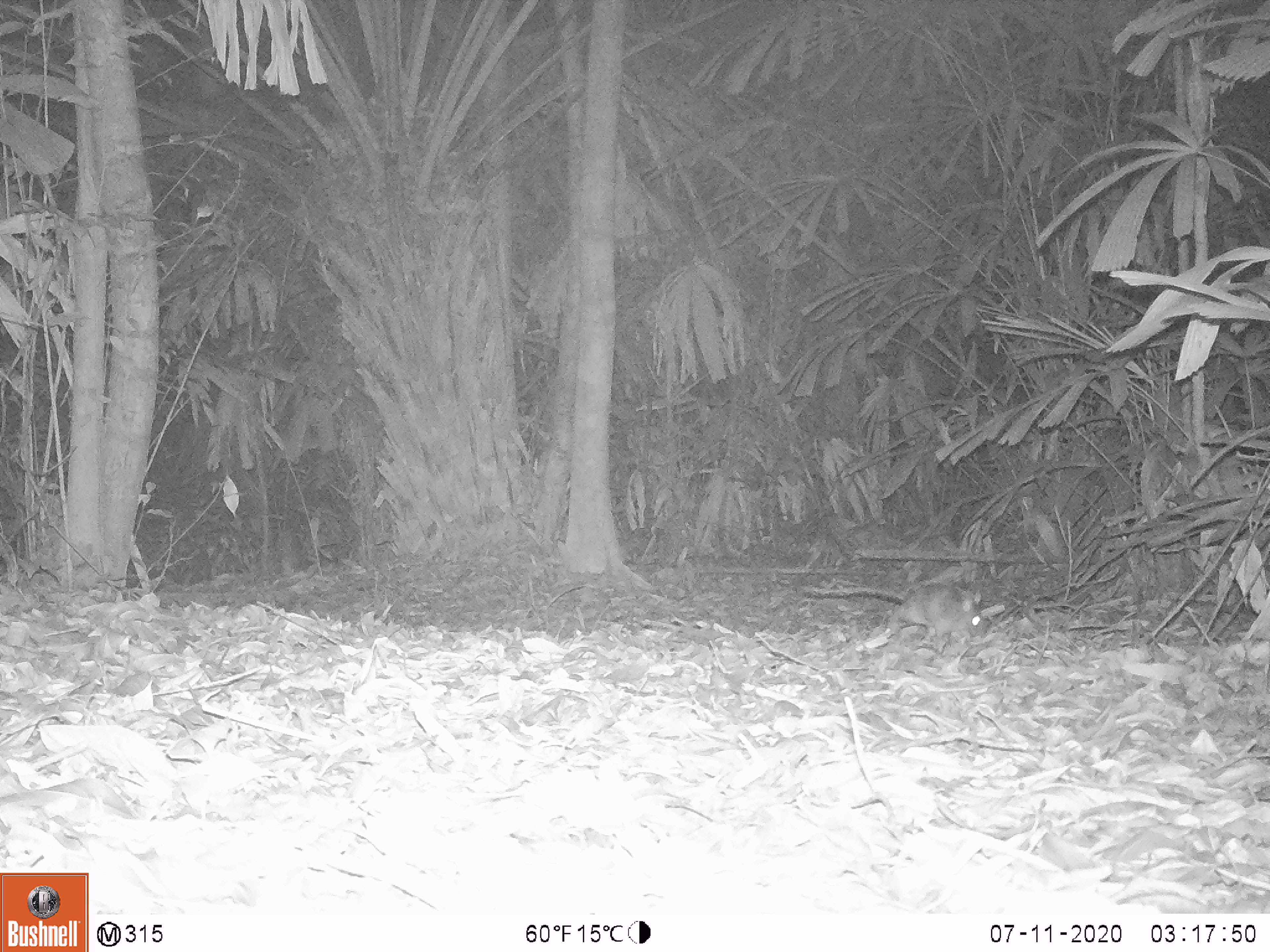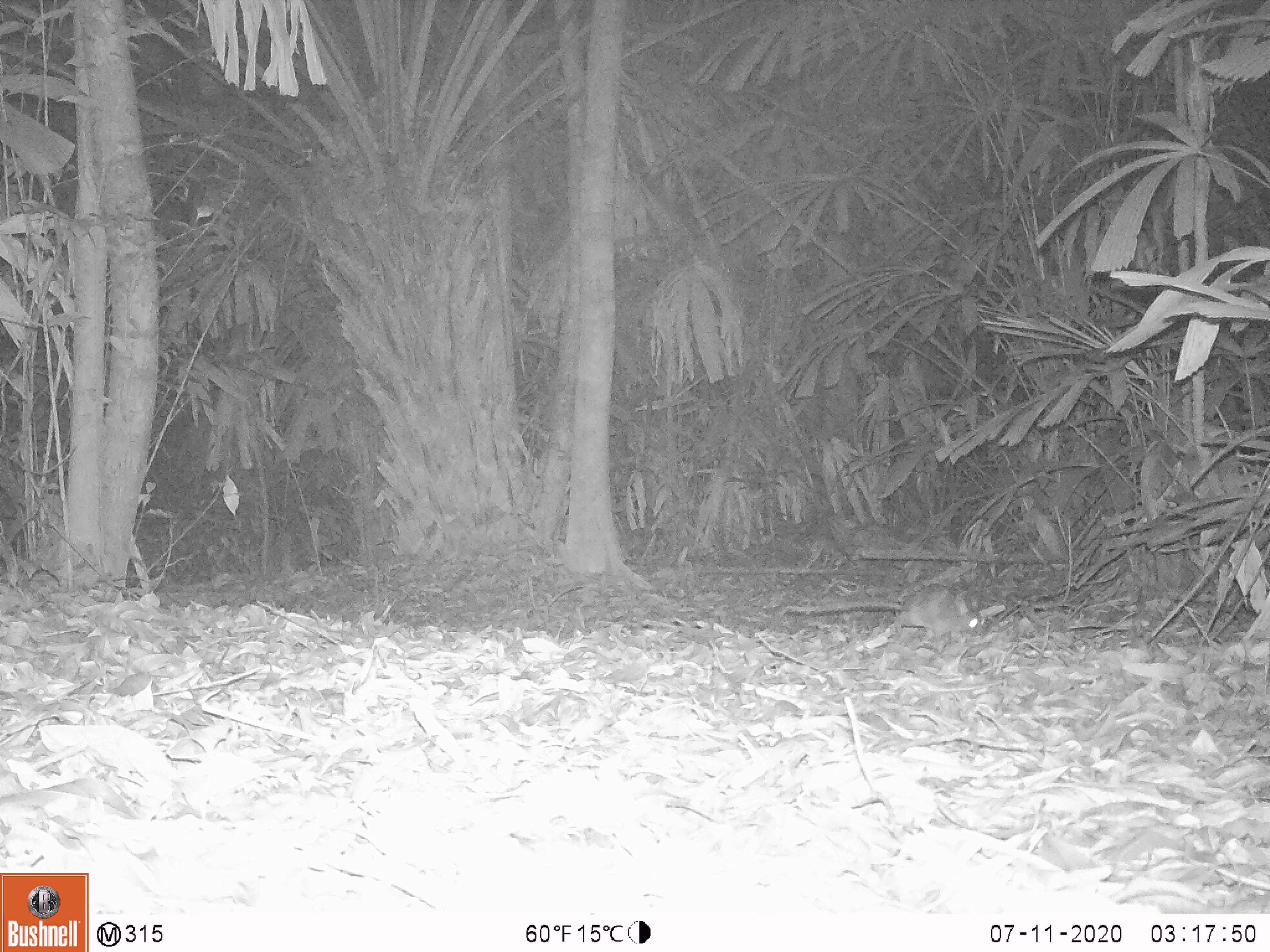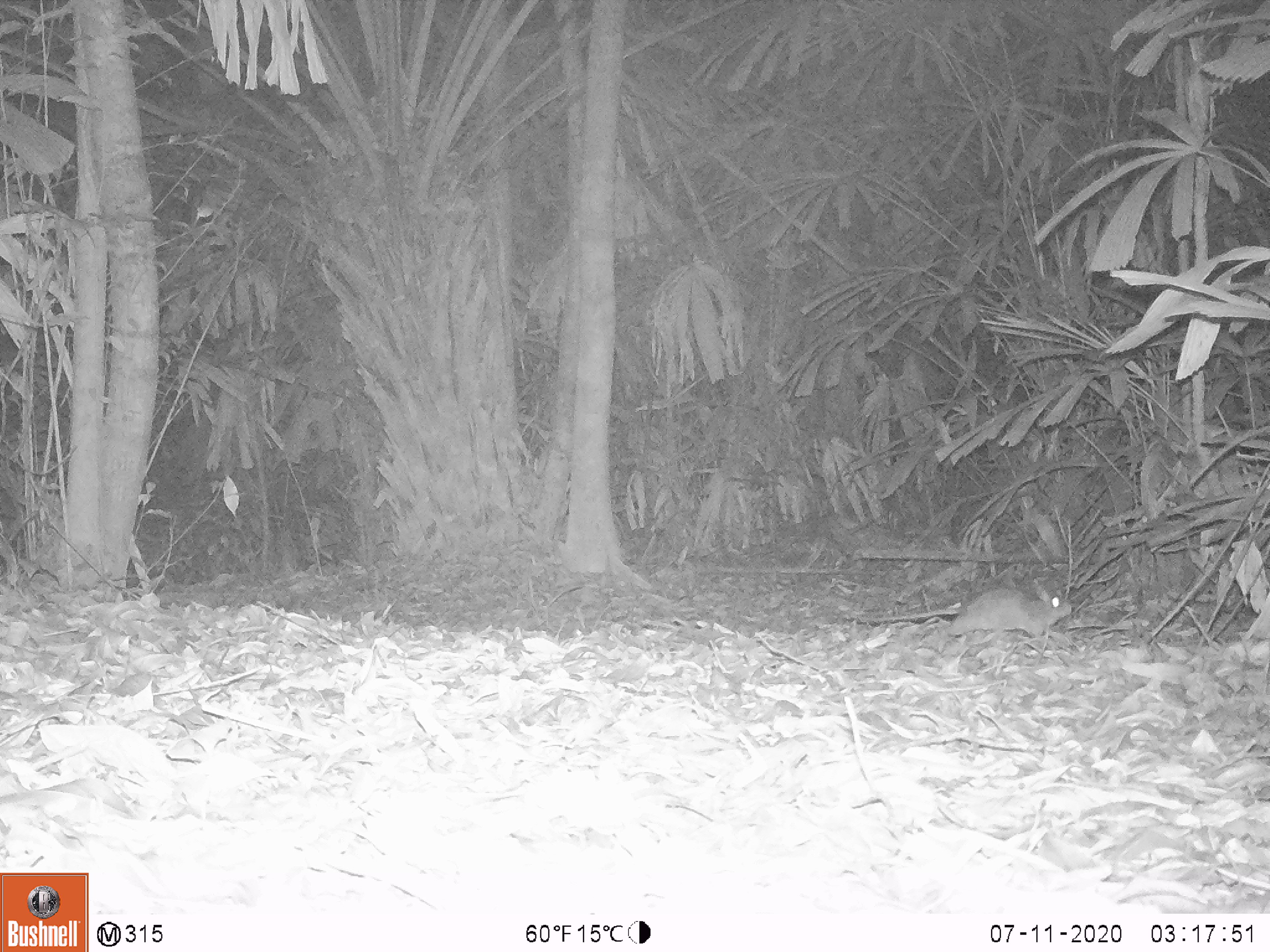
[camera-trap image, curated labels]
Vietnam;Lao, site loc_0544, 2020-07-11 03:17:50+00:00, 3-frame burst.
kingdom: Animalia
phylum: Chordata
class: Mammalia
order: Rodentia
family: Muridae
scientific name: Muridae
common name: old-world mice and rats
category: unidentified murid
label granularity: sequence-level